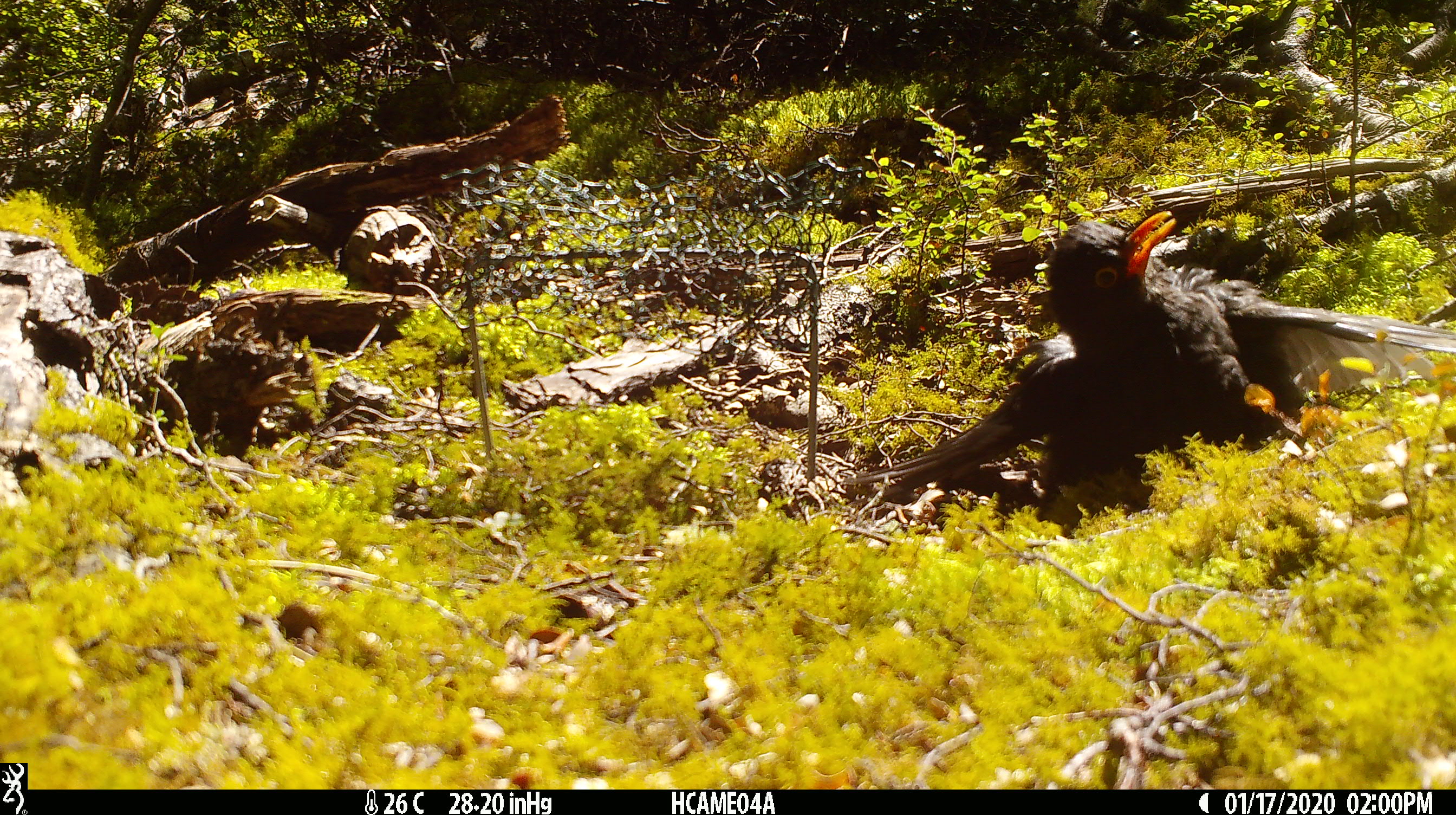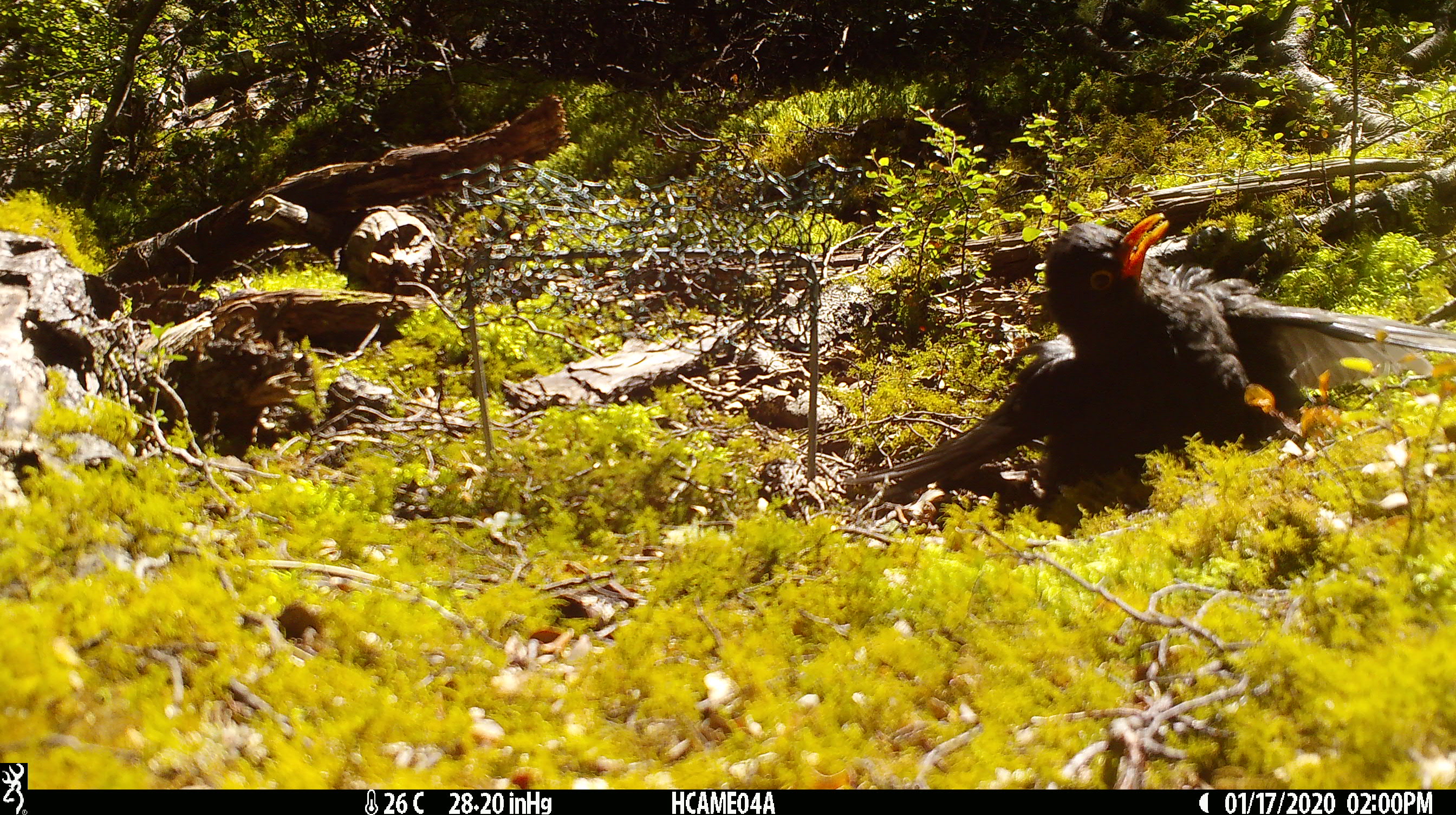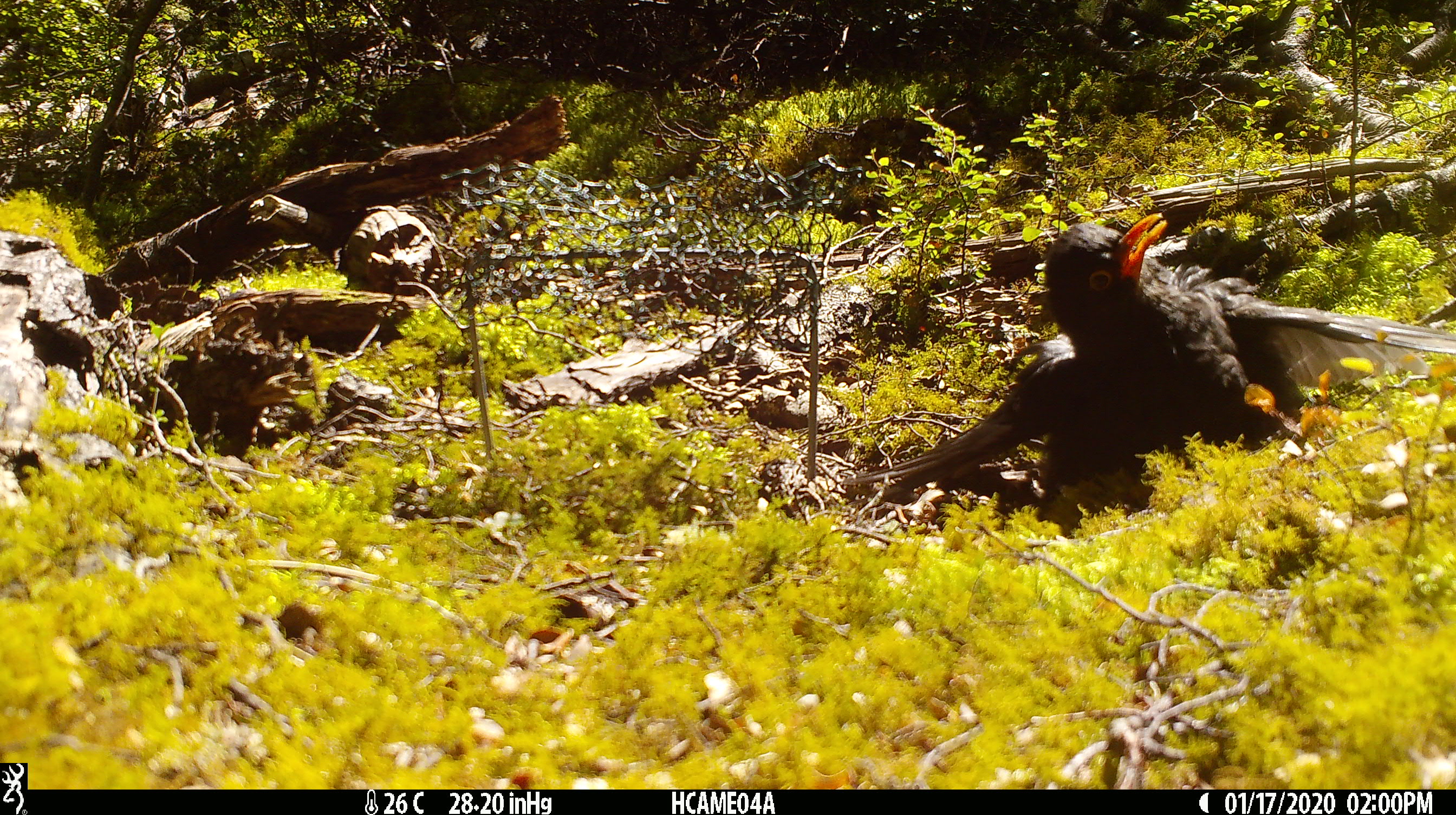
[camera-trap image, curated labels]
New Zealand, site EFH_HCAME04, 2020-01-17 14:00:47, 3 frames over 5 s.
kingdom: Animalia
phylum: Chordata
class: Aves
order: Passeriformes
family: Turdidae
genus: Turdus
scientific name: Turdus merula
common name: eurasian blackbird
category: blackbird